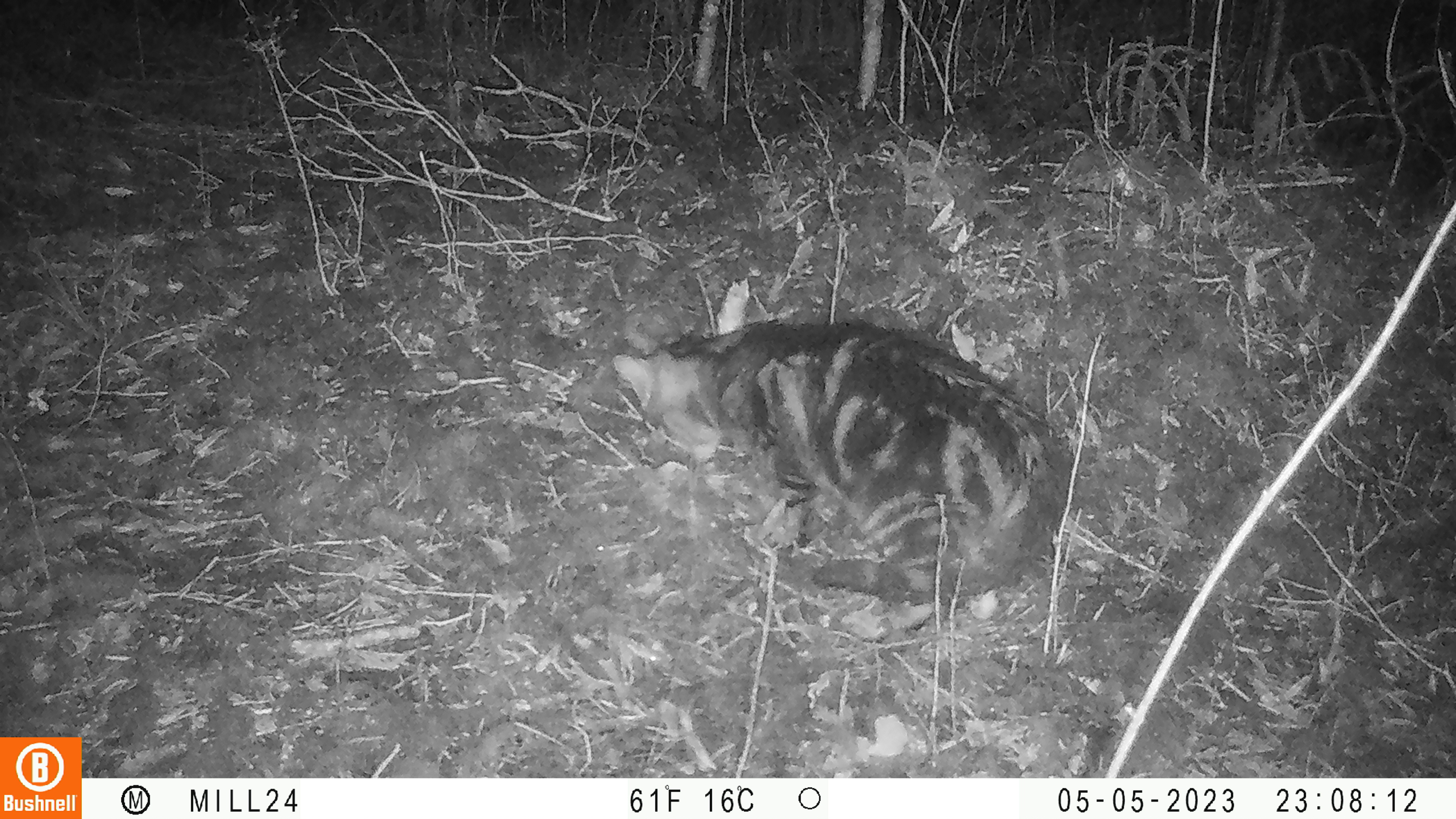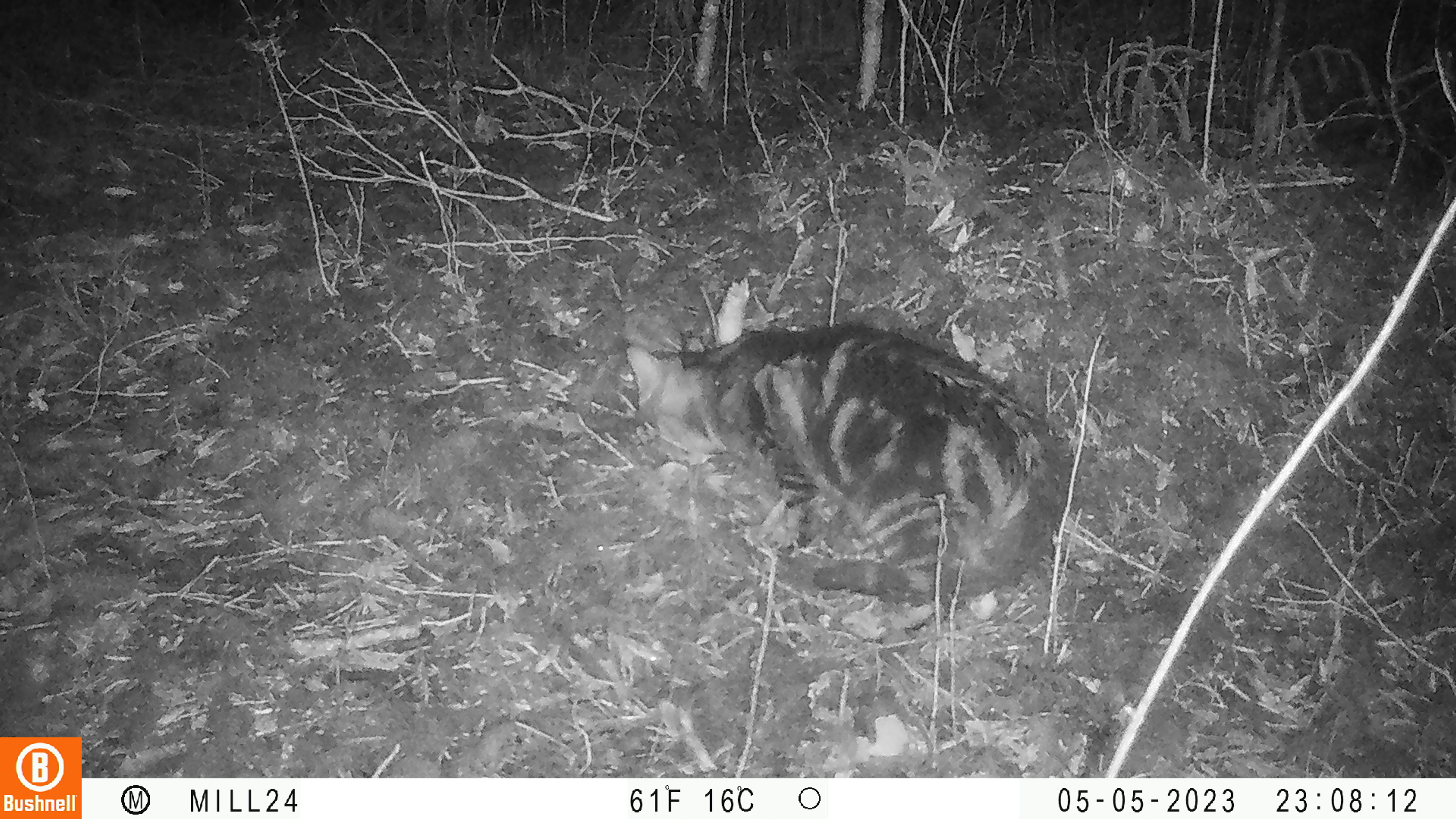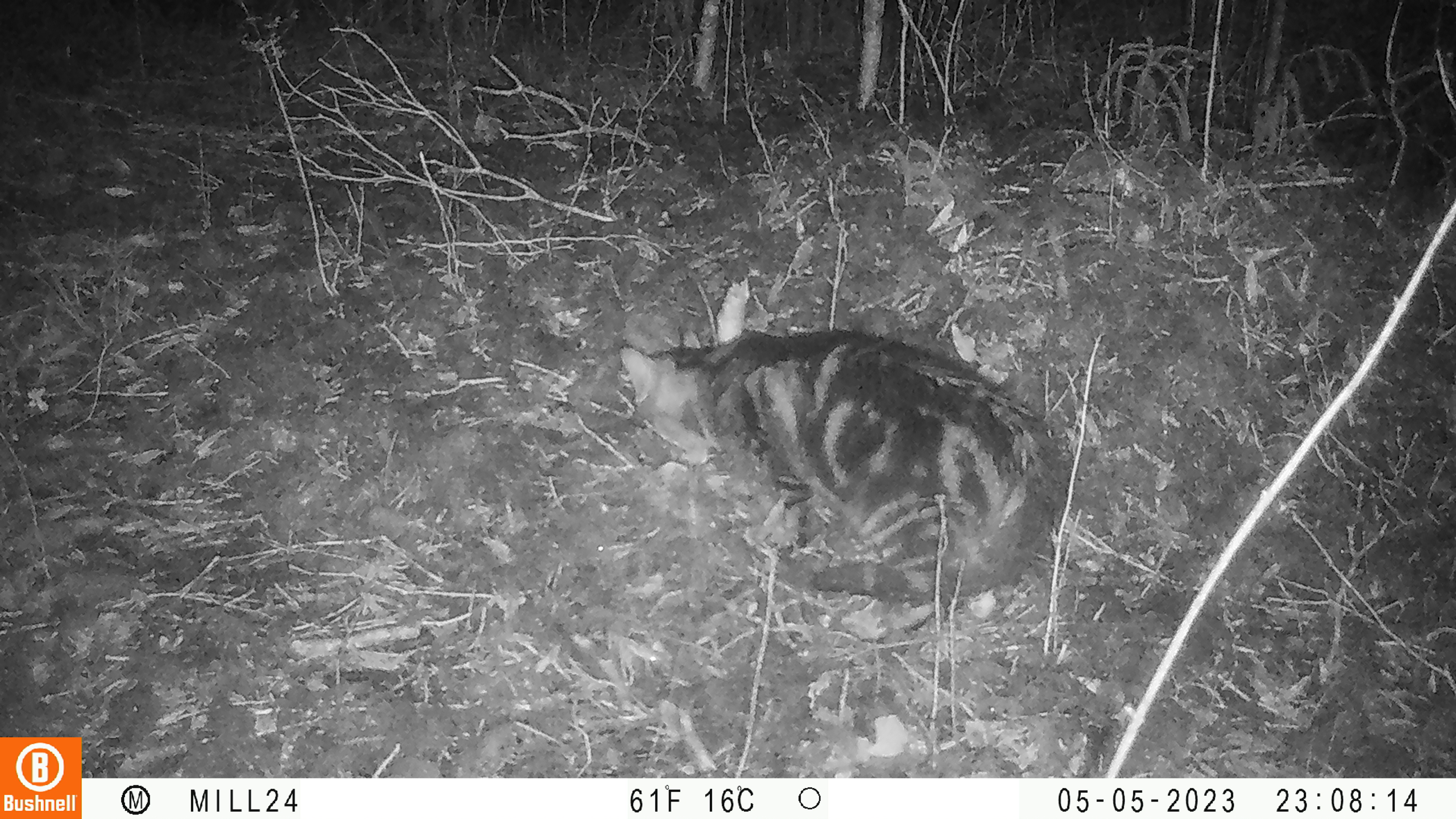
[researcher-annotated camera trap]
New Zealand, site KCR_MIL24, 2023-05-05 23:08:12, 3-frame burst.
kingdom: Animalia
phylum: Chordata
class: Mammalia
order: Carnivora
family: Felidae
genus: Felis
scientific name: Felis catus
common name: domestic cat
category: cat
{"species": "cat (domestic cat) (Felis catus)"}